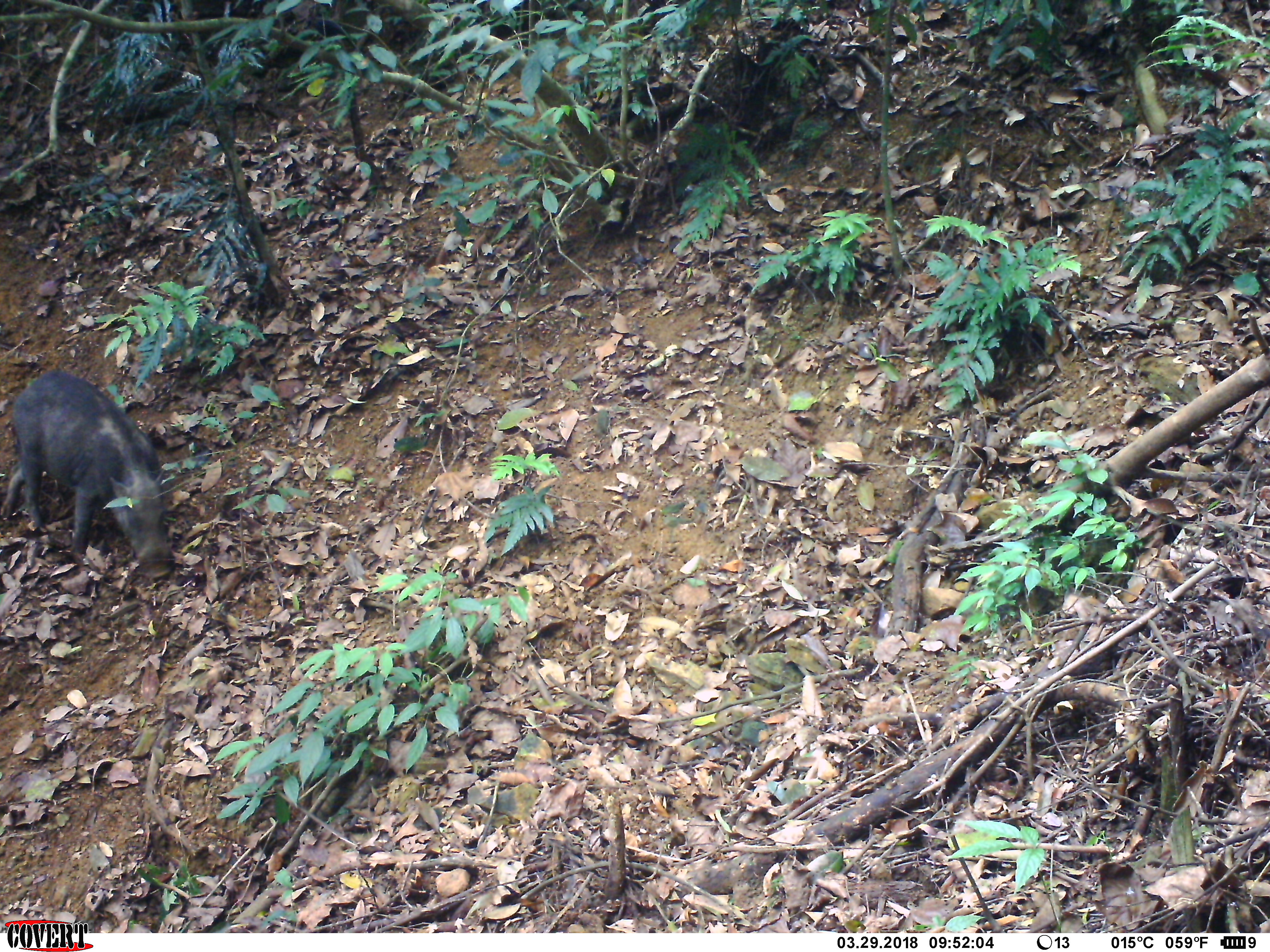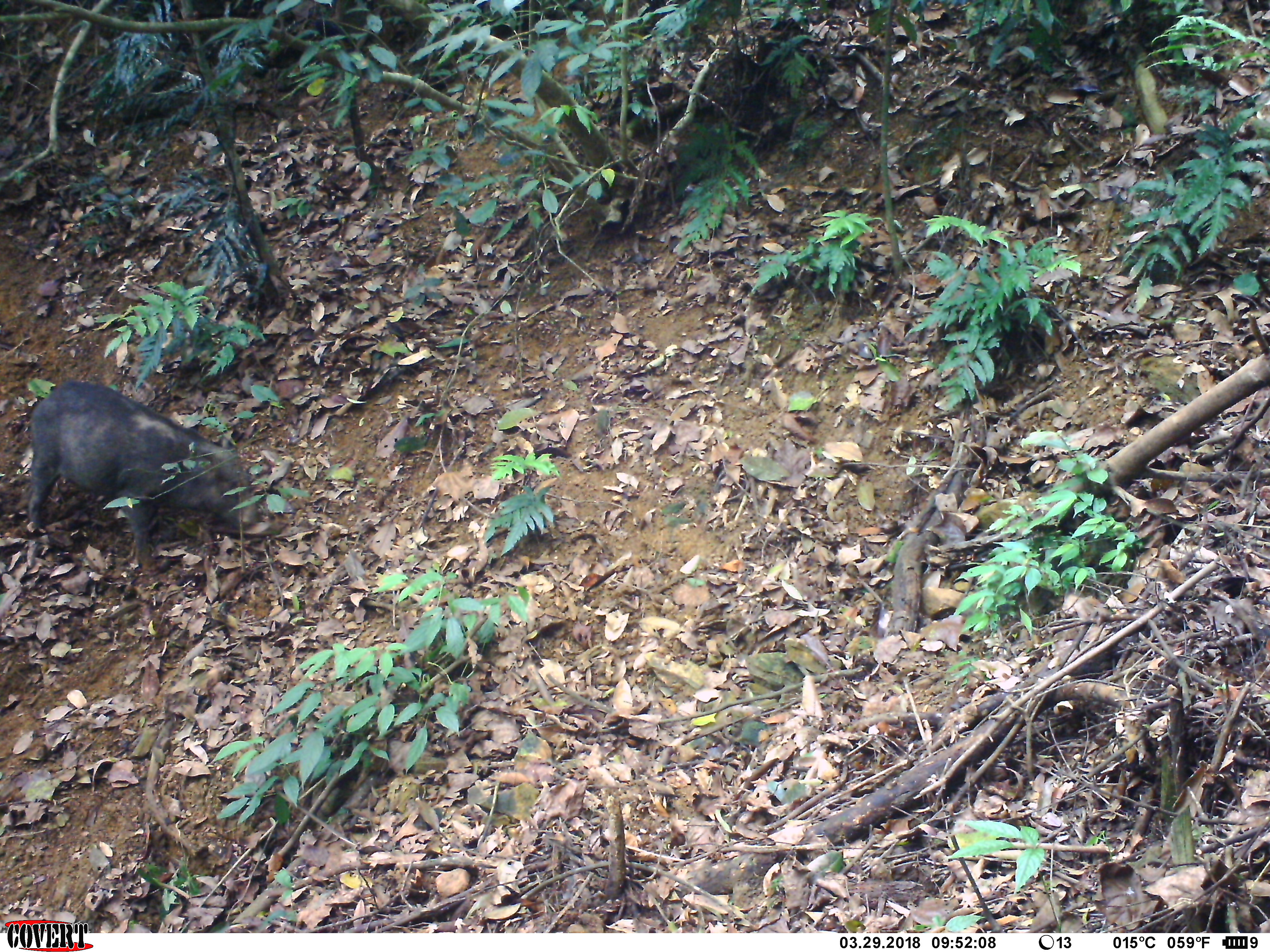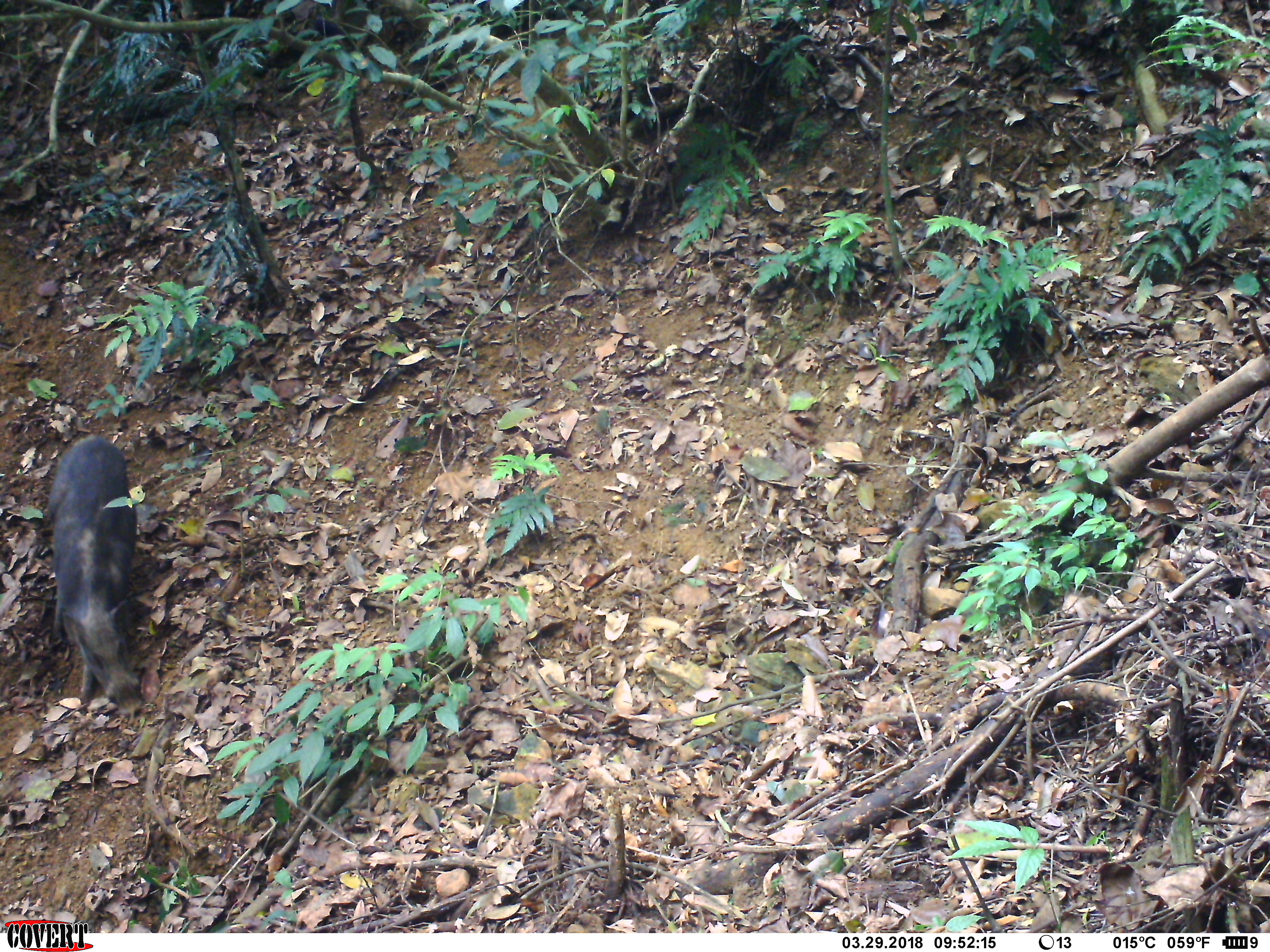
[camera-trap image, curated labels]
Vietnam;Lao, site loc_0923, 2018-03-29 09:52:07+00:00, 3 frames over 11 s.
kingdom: Animalia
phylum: Chordata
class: Mammalia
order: Artiodactyla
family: Suidae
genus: Sus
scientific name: Sus scrofa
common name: eurasian wild pig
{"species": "eurasian wild pig (Sus scrofa)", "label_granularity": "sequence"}